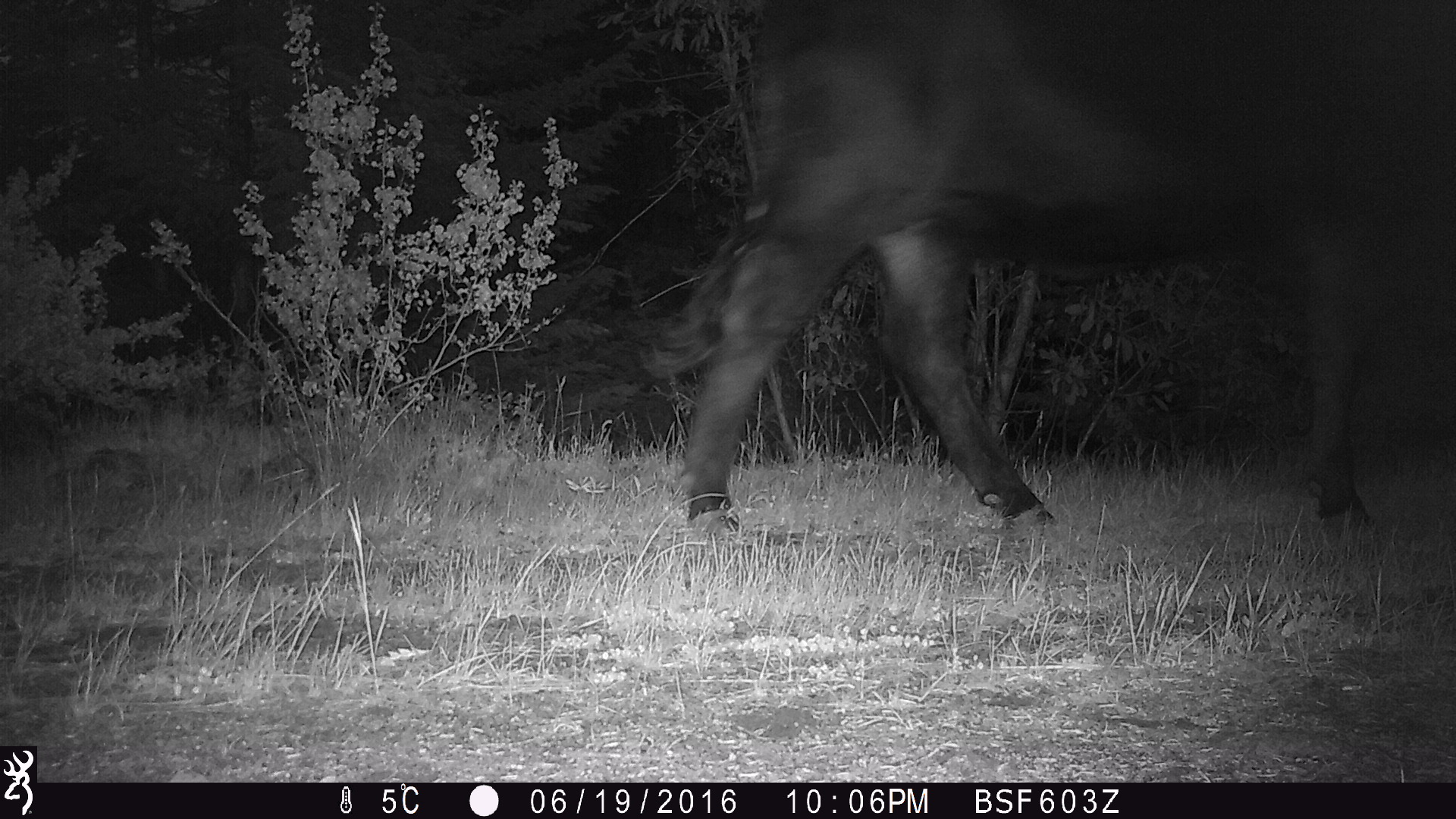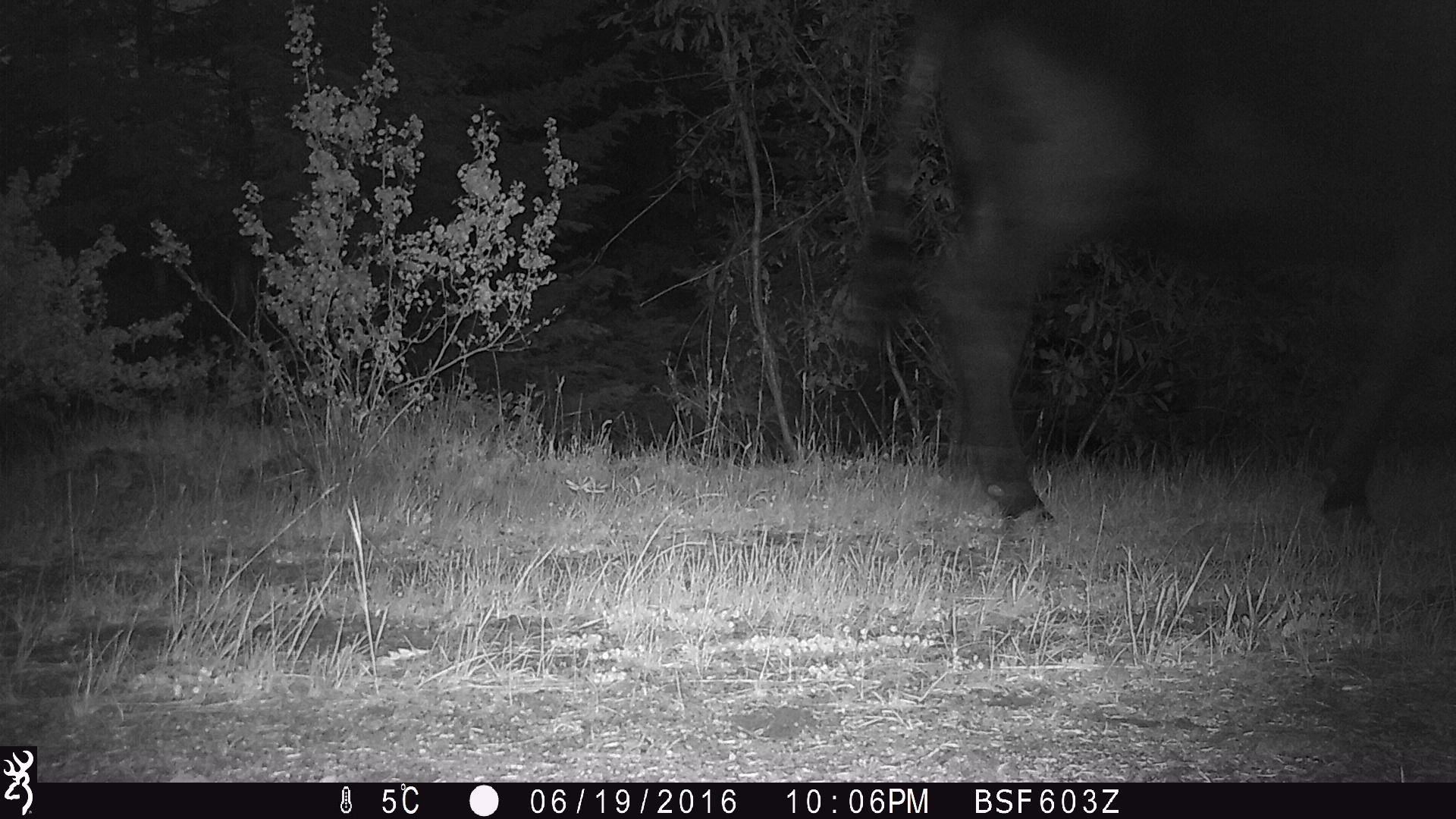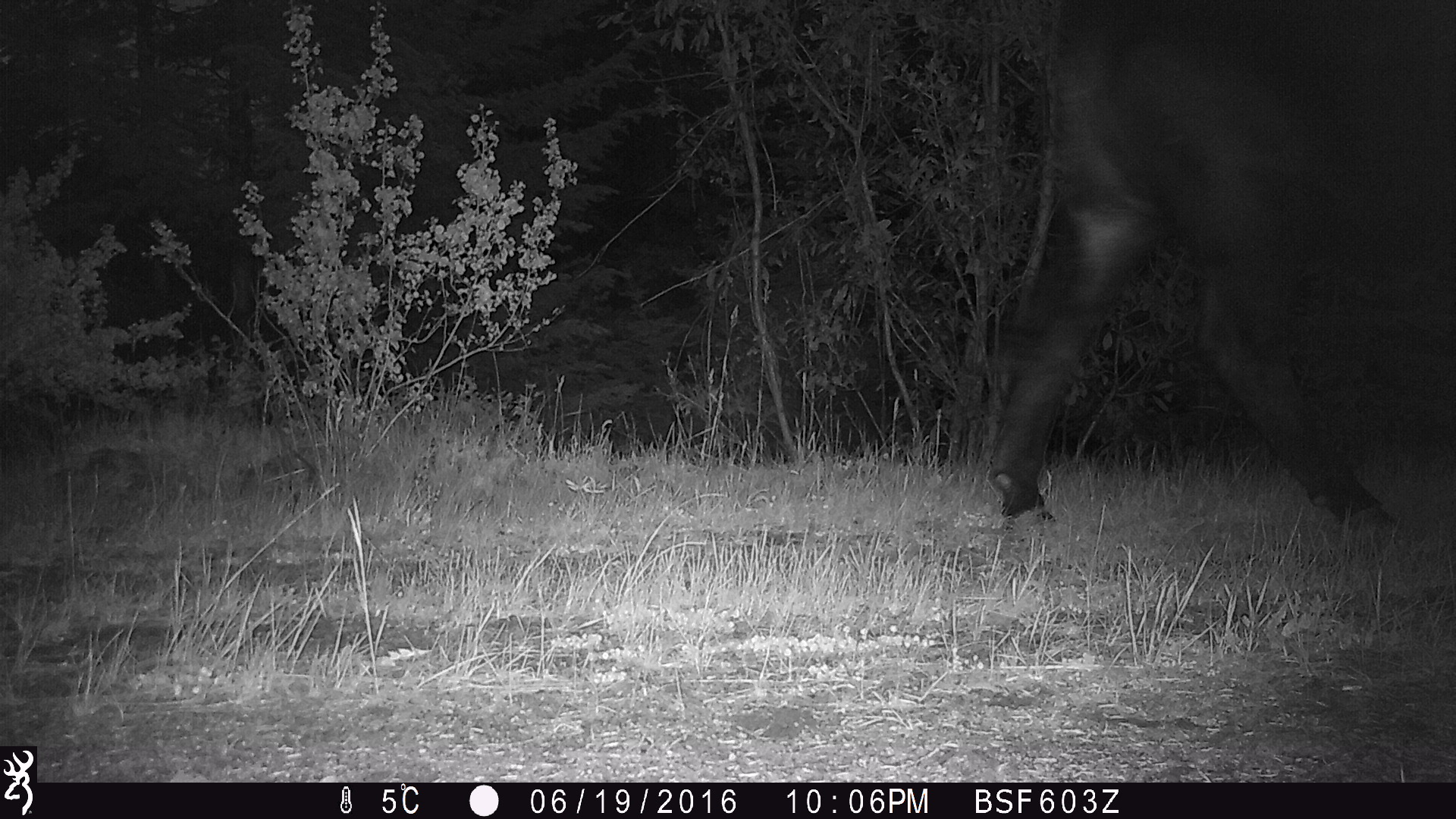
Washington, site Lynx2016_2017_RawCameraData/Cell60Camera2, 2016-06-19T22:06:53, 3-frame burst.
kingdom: Animalia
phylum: Chordata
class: Mammalia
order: Artiodactyla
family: Bovidae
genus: Bos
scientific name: Bos taurus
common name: domestic cattle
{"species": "domestic cattle (Bos taurus)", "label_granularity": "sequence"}